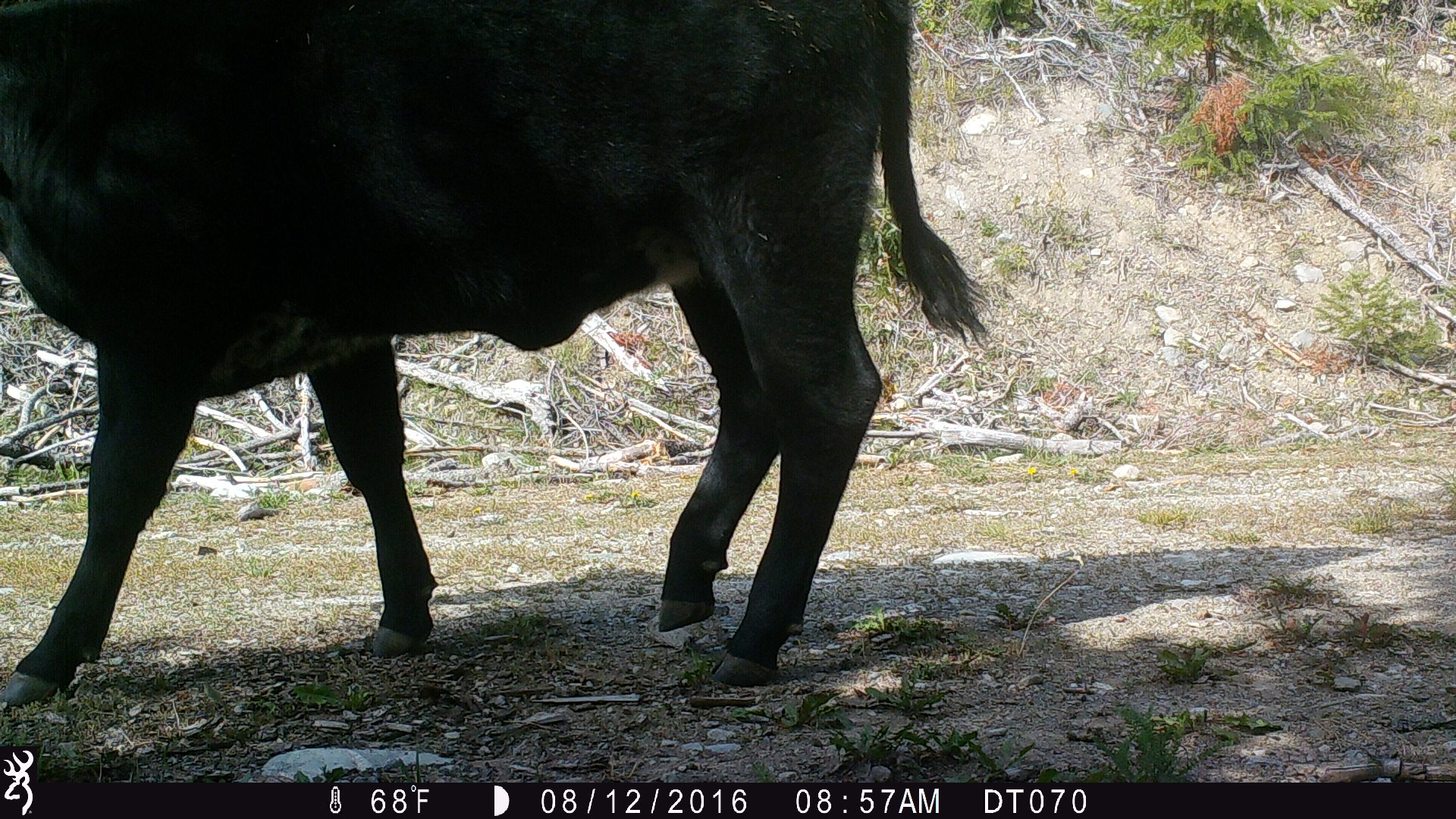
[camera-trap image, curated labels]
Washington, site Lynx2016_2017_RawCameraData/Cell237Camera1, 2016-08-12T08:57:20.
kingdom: Animalia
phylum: Chordata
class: Mammalia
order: Artiodactyla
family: Bovidae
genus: Bos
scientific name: Bos taurus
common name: domestic cattle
Domestic cattle (Bos taurus). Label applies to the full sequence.